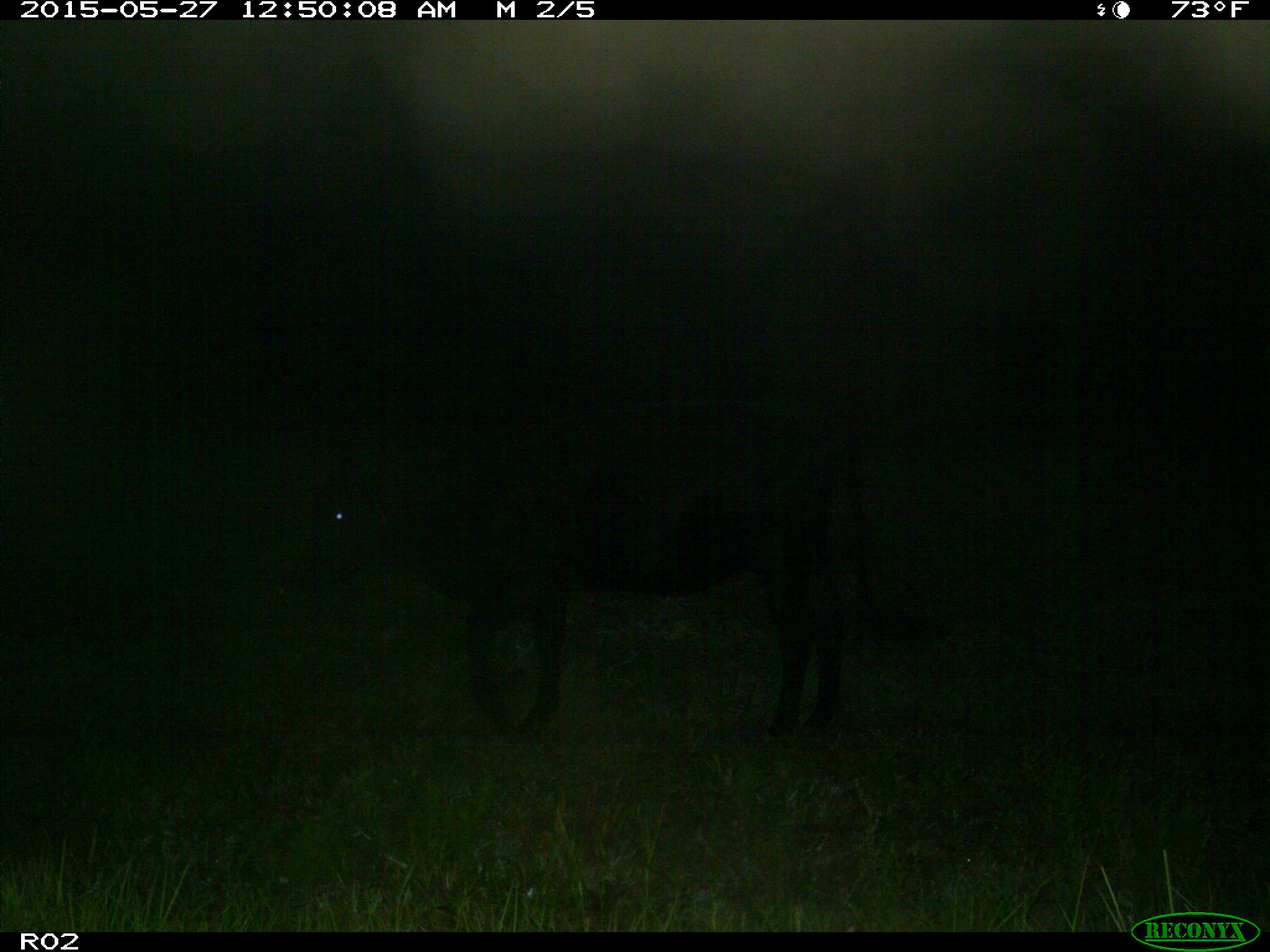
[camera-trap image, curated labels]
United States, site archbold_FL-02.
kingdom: Animalia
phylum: Chordata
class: Mammalia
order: Artiodactyla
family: Bovidae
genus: Bos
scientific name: Bos taurus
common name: domestic cow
Bos taurus (domestic cow).